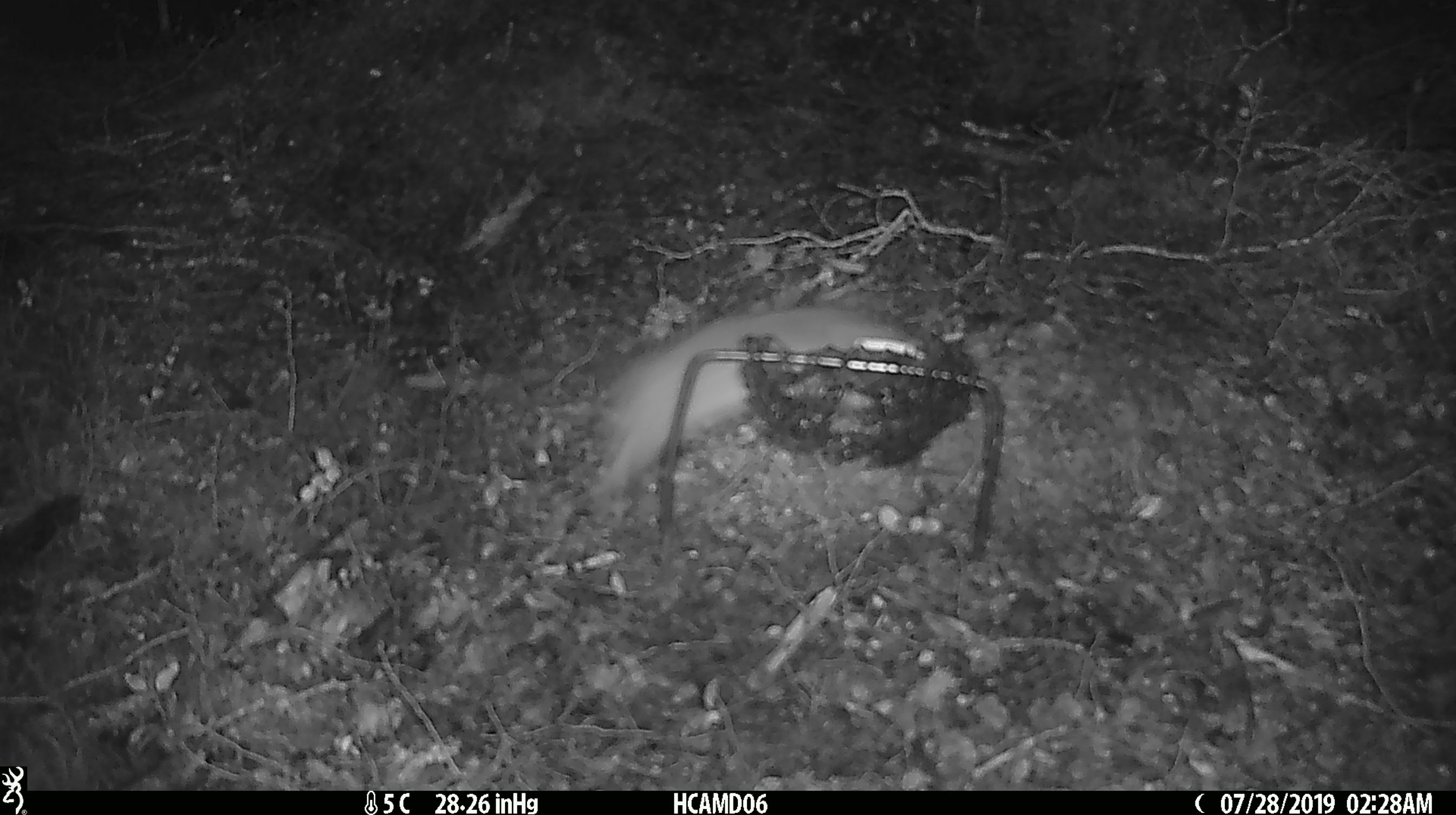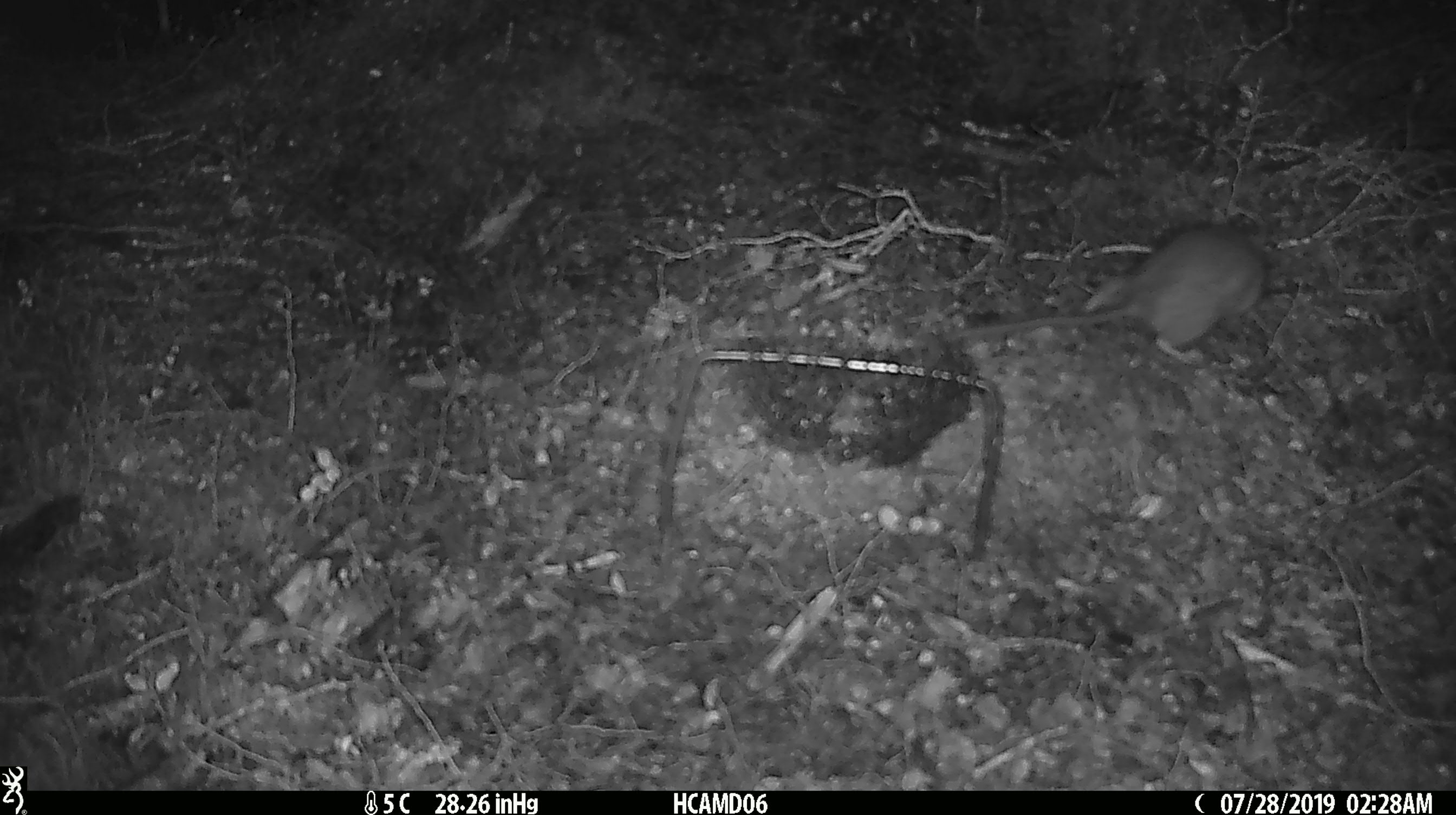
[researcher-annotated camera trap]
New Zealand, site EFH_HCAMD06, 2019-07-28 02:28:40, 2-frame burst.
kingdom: Animalia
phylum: Chordata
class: Mammalia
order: Rodentia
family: Muridae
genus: Rattus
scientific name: Rattus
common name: rat